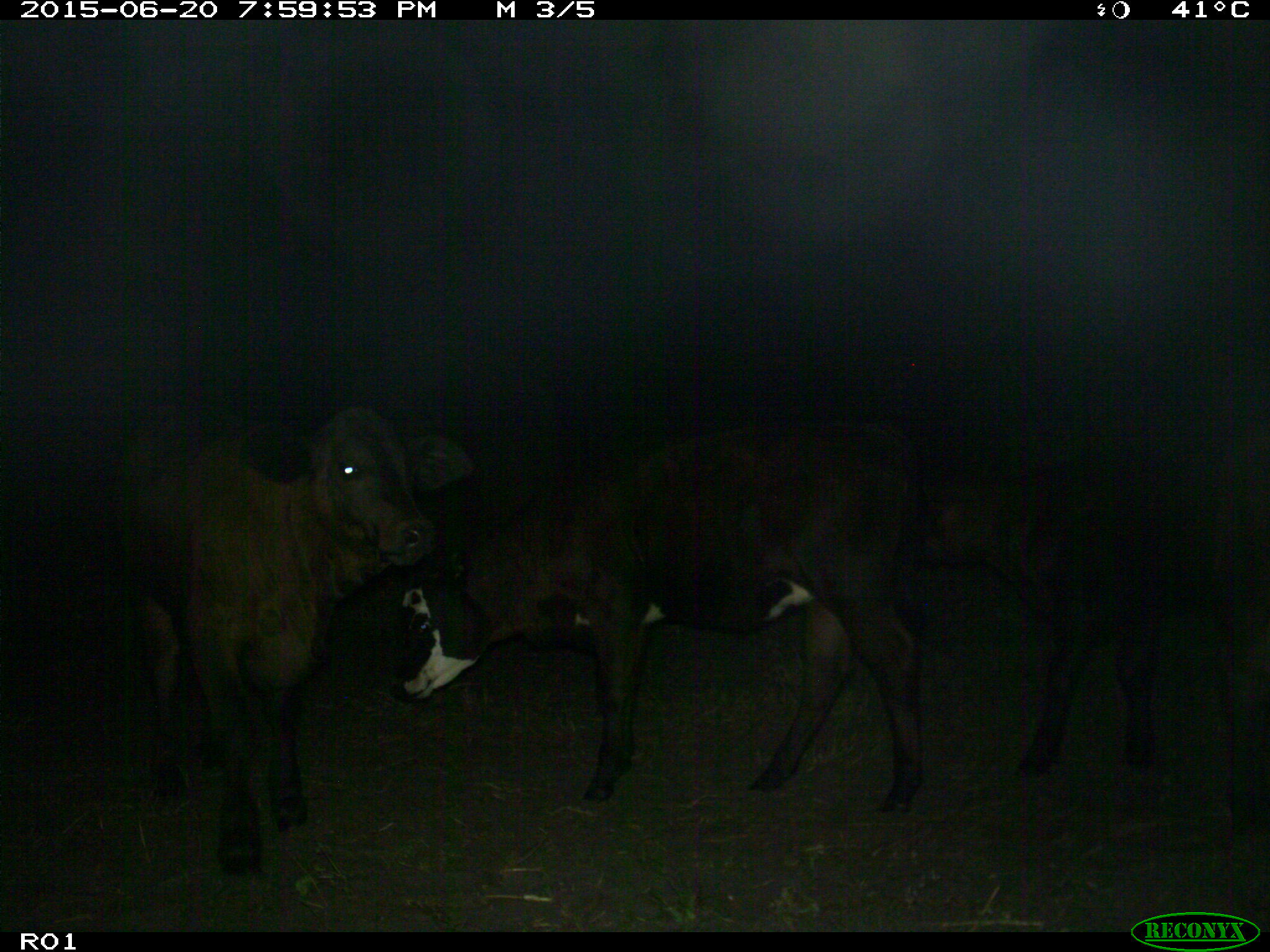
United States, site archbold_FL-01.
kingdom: Animalia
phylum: Chordata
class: Mammalia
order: Artiodactyla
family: Bovidae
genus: Bos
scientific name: Bos taurus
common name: domestic cow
Bos taurus (domestic cow).